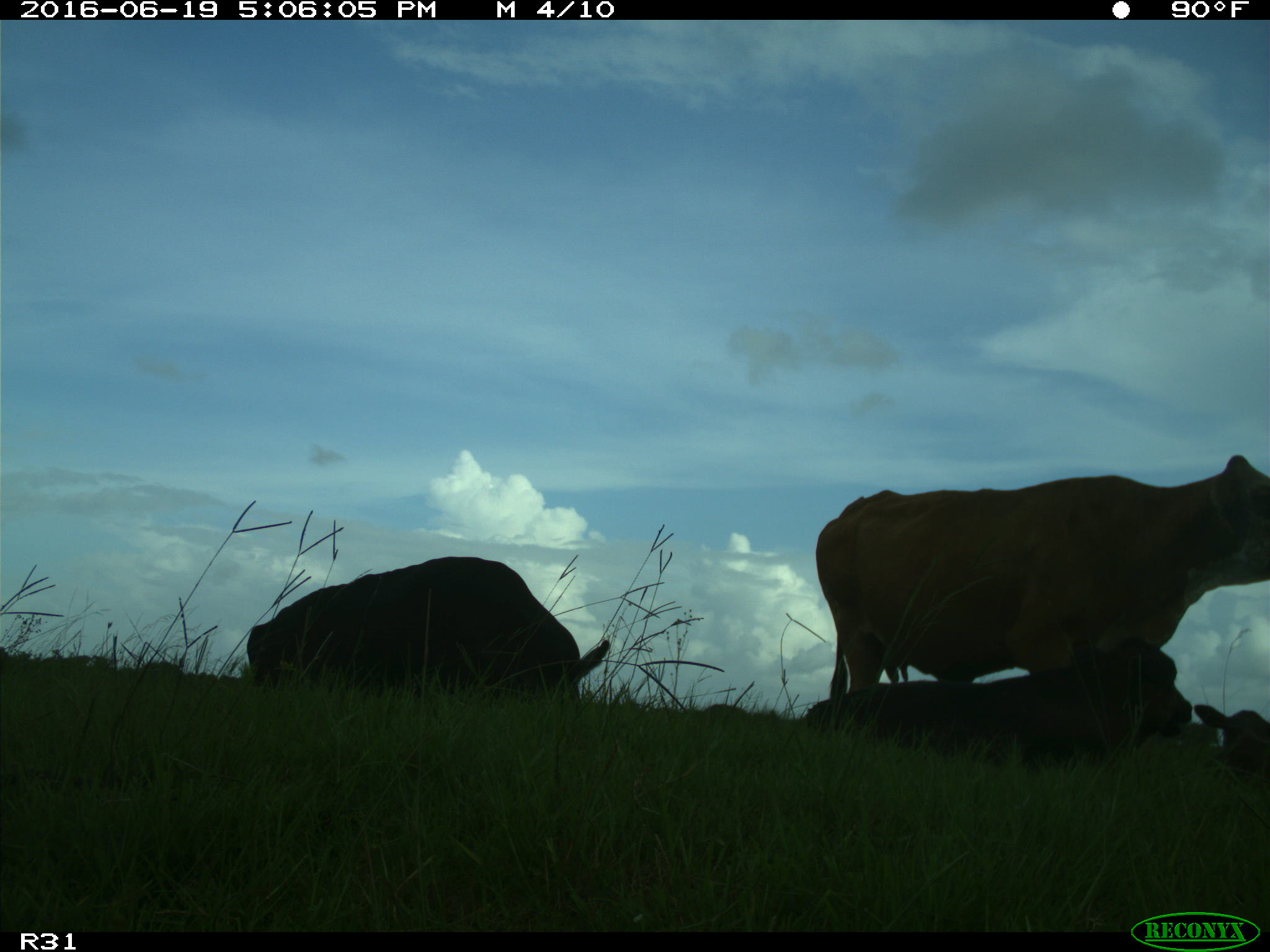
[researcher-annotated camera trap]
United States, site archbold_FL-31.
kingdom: Animalia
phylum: Chordata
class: Mammalia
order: Artiodactyla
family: Bovidae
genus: Bos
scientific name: Bos taurus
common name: domestic cow